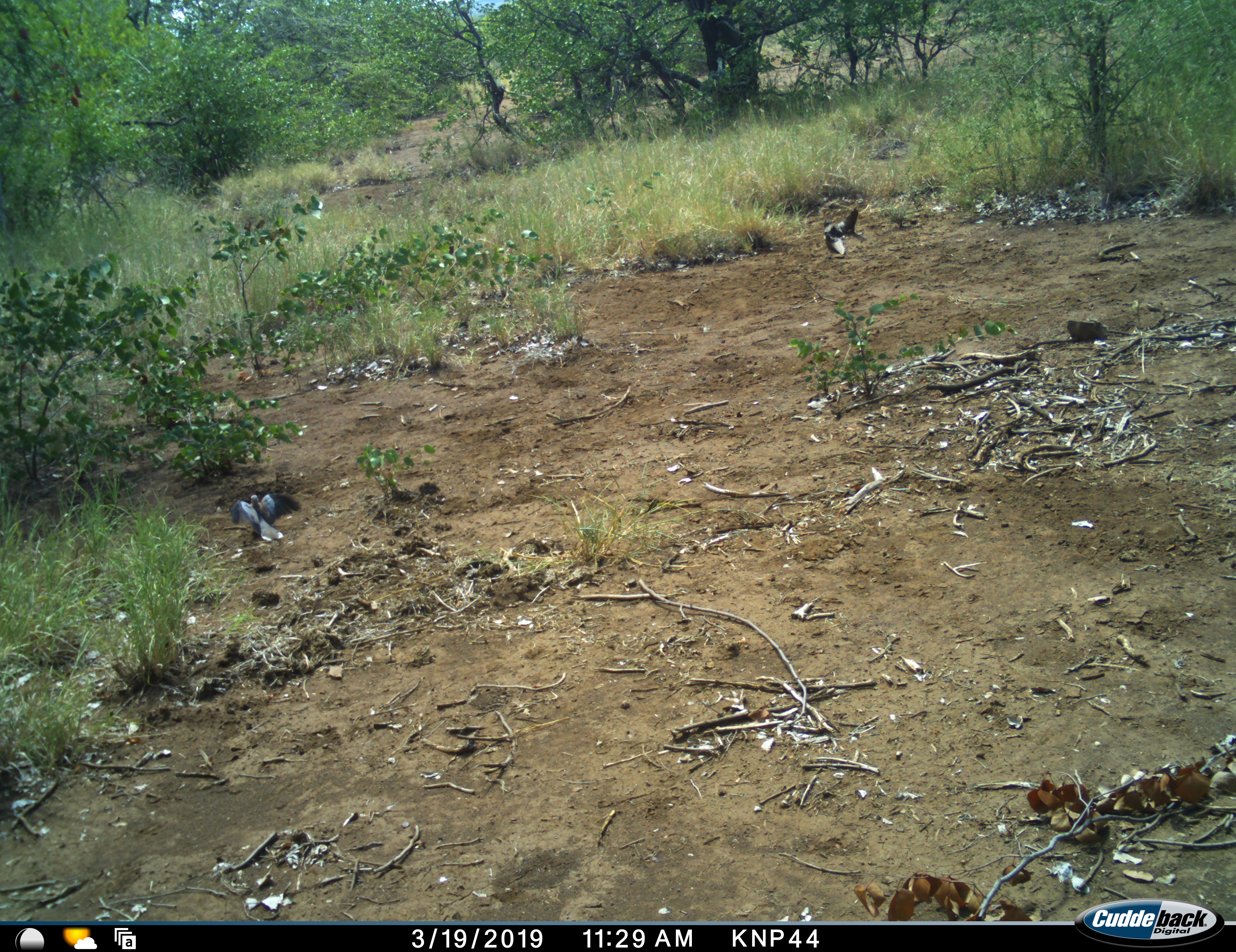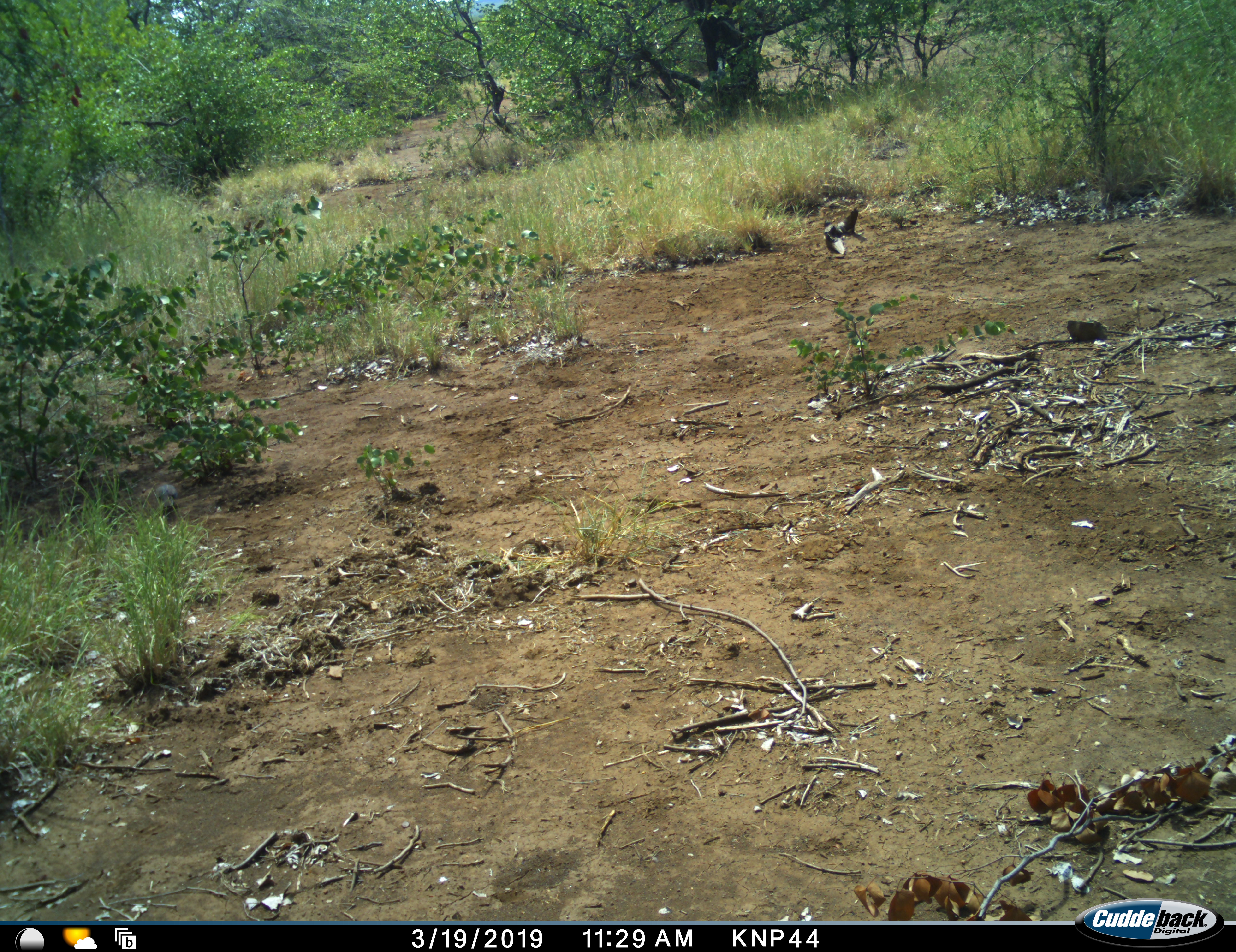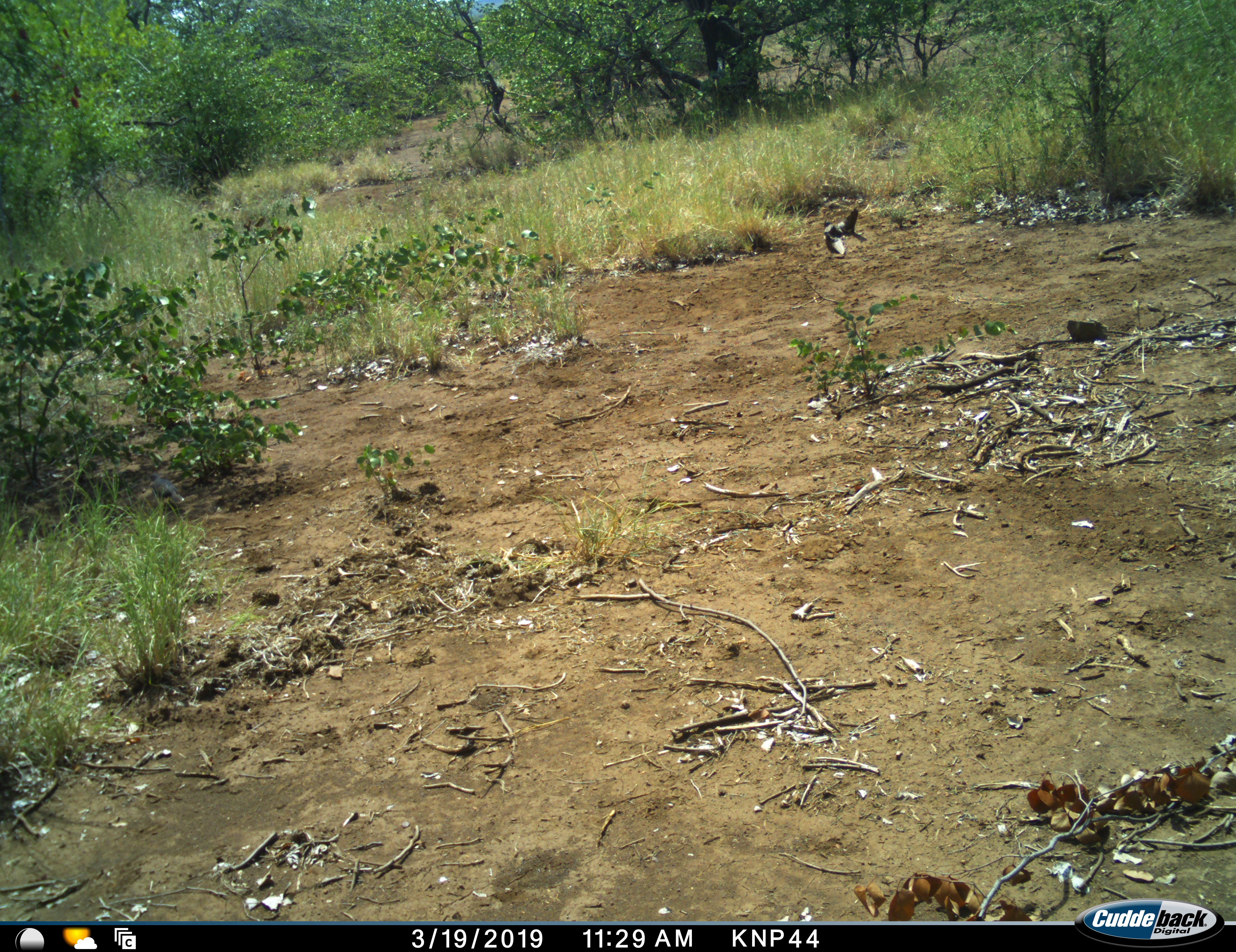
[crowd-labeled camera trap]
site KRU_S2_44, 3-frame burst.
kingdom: Animalia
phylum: Chordata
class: Aves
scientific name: Aves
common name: bird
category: birdother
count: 1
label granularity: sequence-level